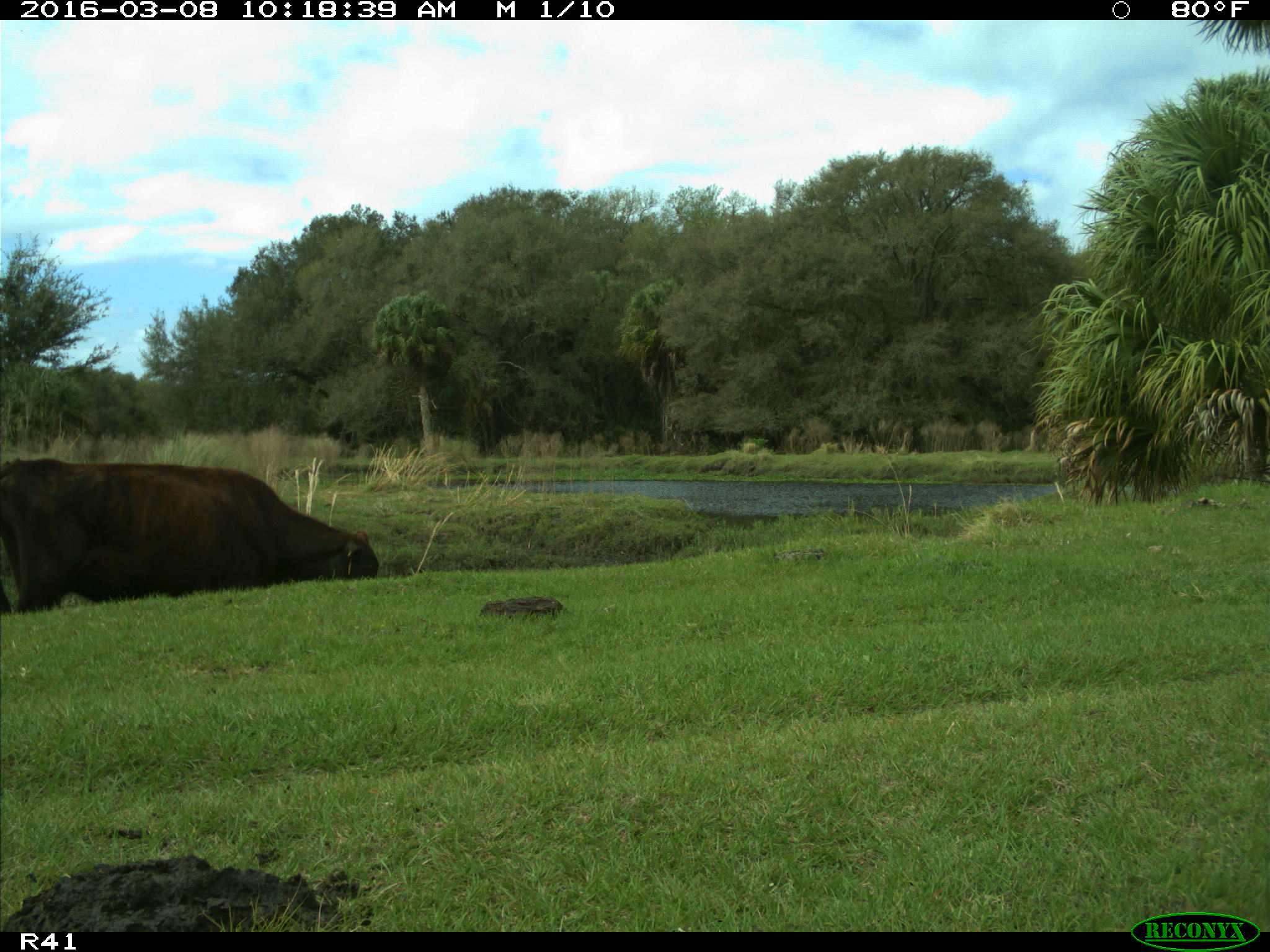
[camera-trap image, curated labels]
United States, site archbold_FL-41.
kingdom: Animalia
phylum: Chordata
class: Mammalia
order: Artiodactyla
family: Bovidae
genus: Bos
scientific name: Bos taurus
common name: domestic cow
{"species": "Bos taurus (domestic cow)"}